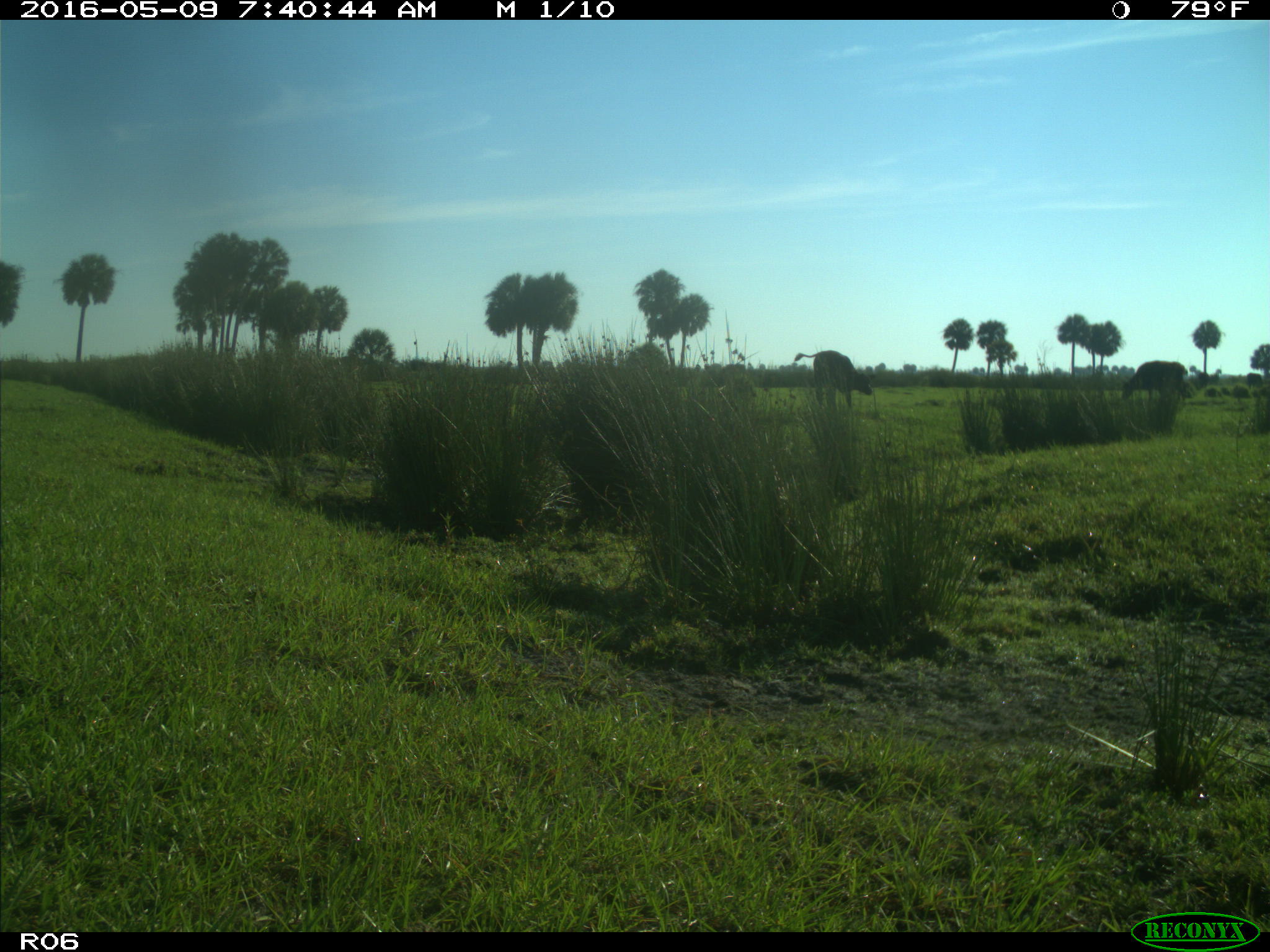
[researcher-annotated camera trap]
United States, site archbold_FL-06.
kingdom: Animalia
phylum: Chordata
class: Mammalia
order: Artiodactyla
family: Bovidae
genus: Bos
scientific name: Bos taurus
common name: domestic cow